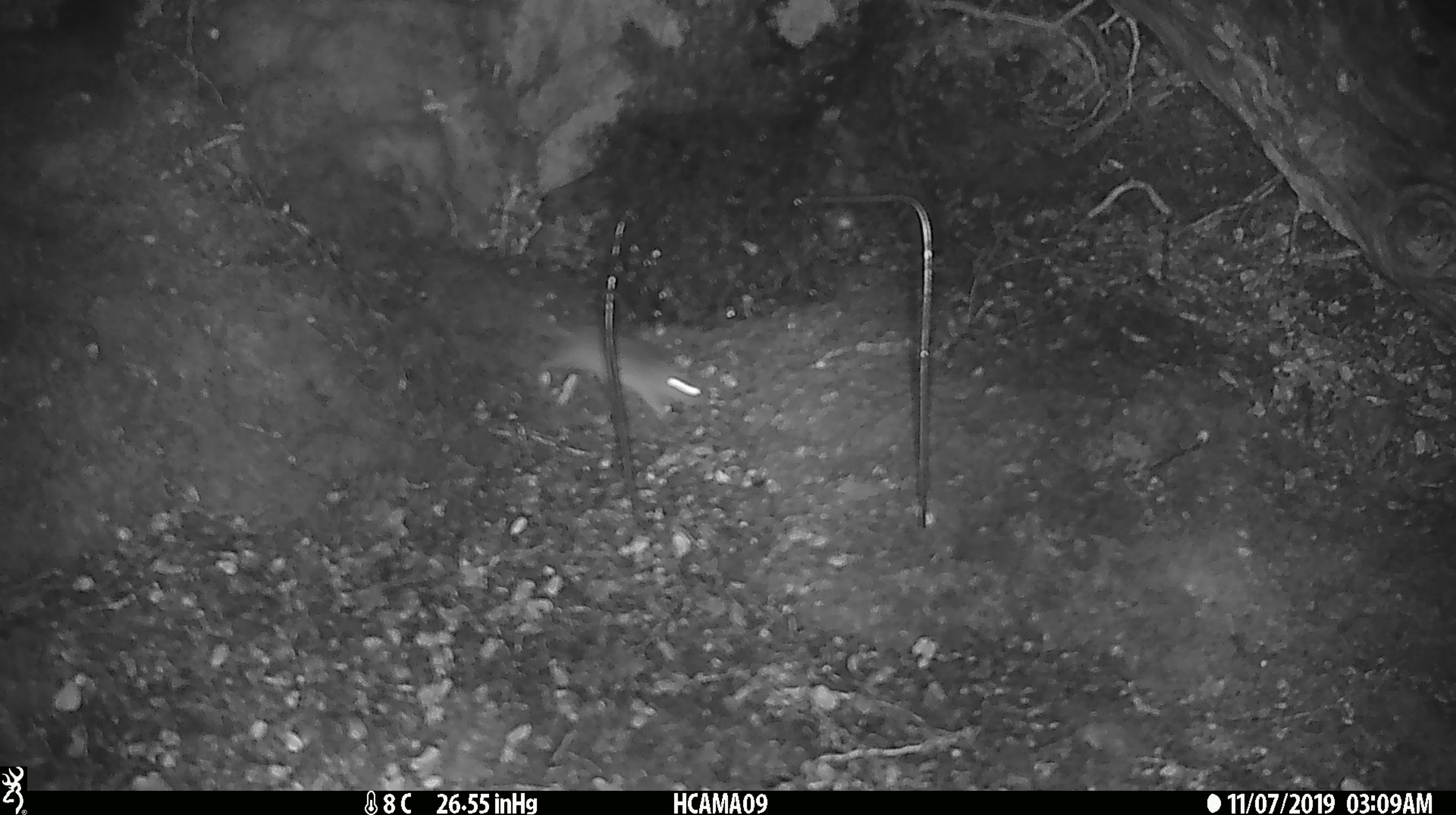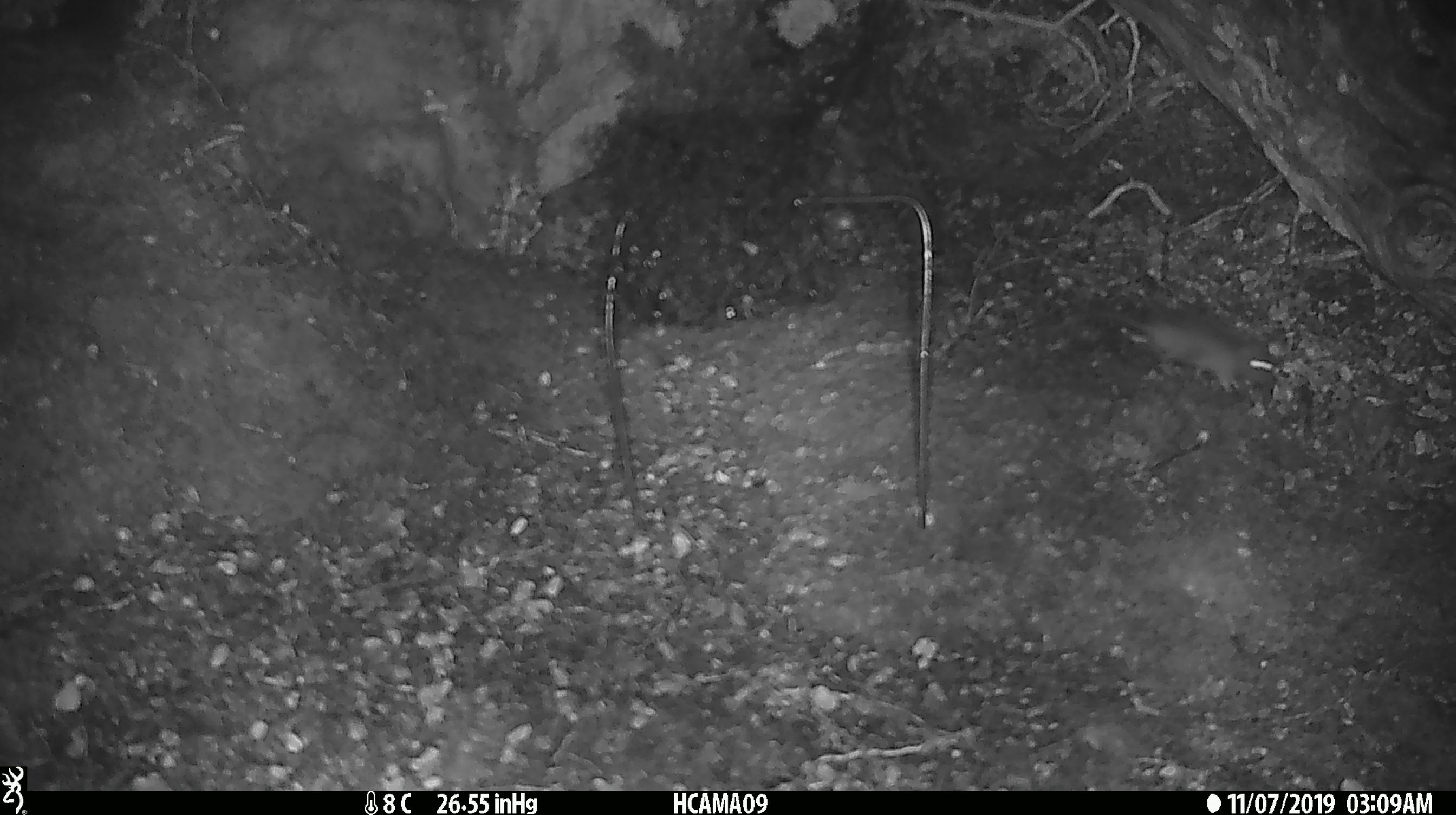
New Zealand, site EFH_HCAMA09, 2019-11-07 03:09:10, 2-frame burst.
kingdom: Animalia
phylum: Chordata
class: Mammalia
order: Rodentia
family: Muridae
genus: Mus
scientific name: Mus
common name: mouse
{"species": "mouse (Mus)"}